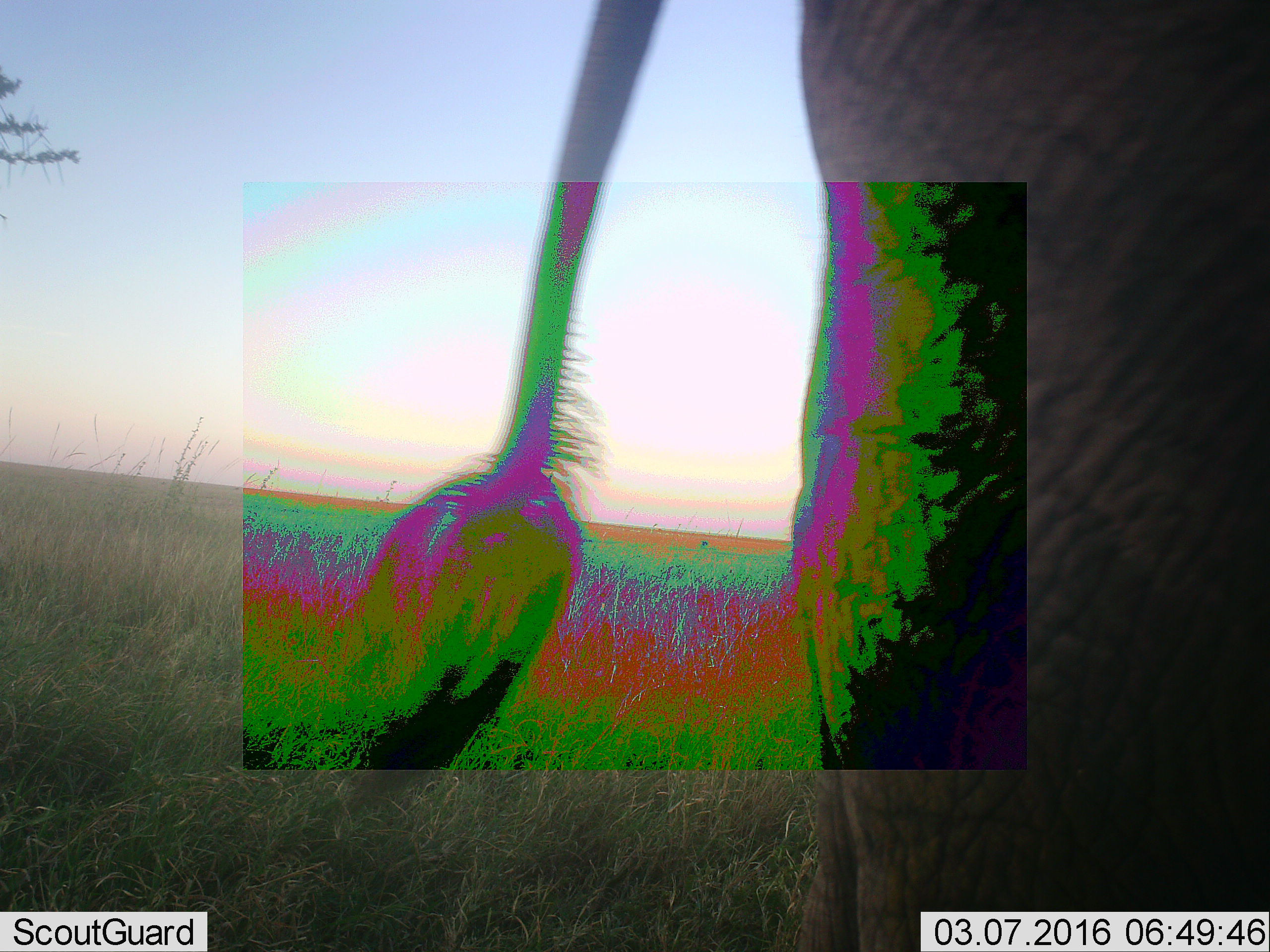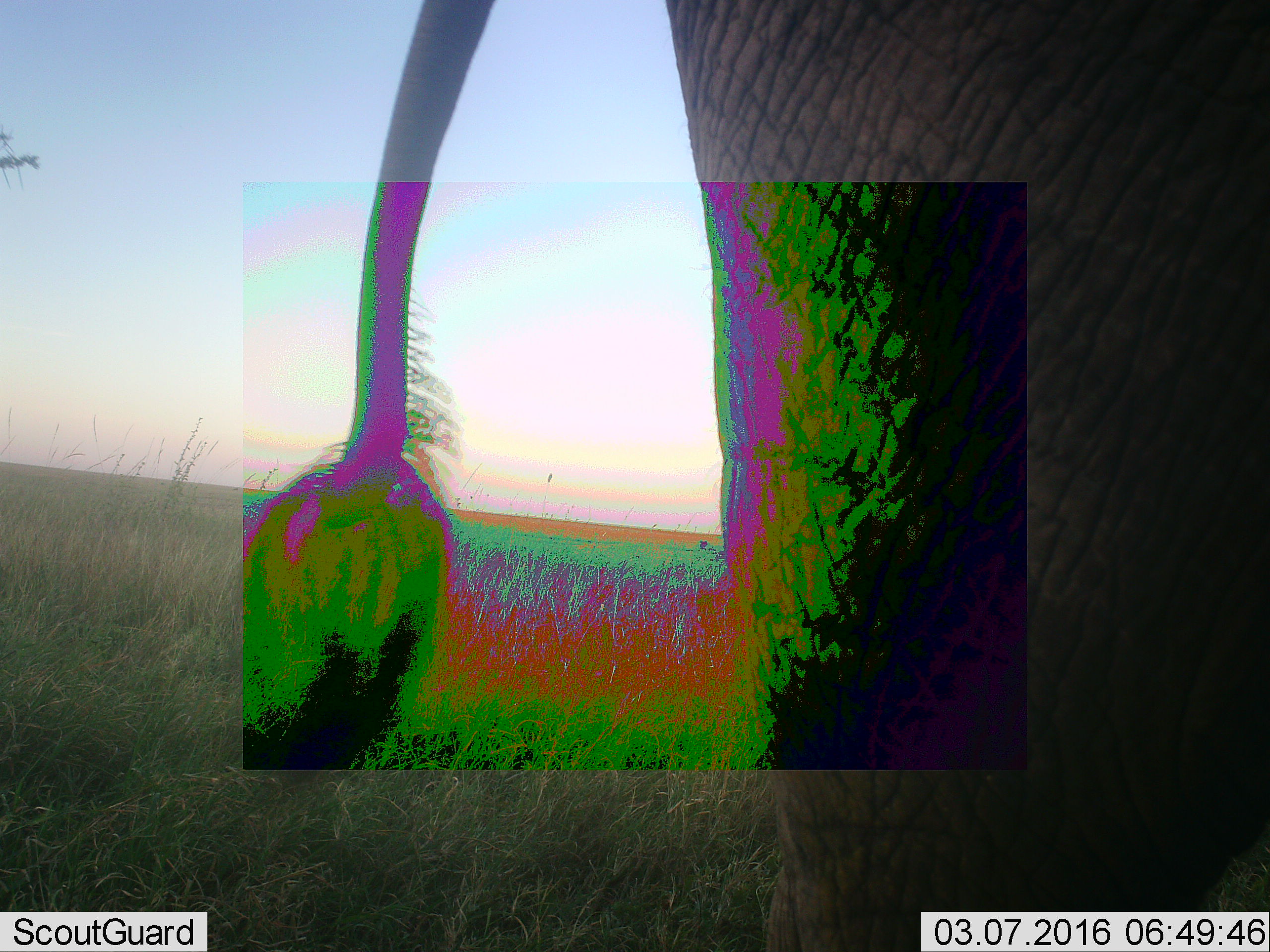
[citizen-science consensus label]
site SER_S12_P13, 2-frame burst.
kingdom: Animalia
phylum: Chordata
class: Mammalia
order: Proboscidea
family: Elephantidae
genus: Loxodonta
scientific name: Loxodonta africana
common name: african bush elephant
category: elephant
Elephant (african bush elephant) (Loxodonta africana), count 1. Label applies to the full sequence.